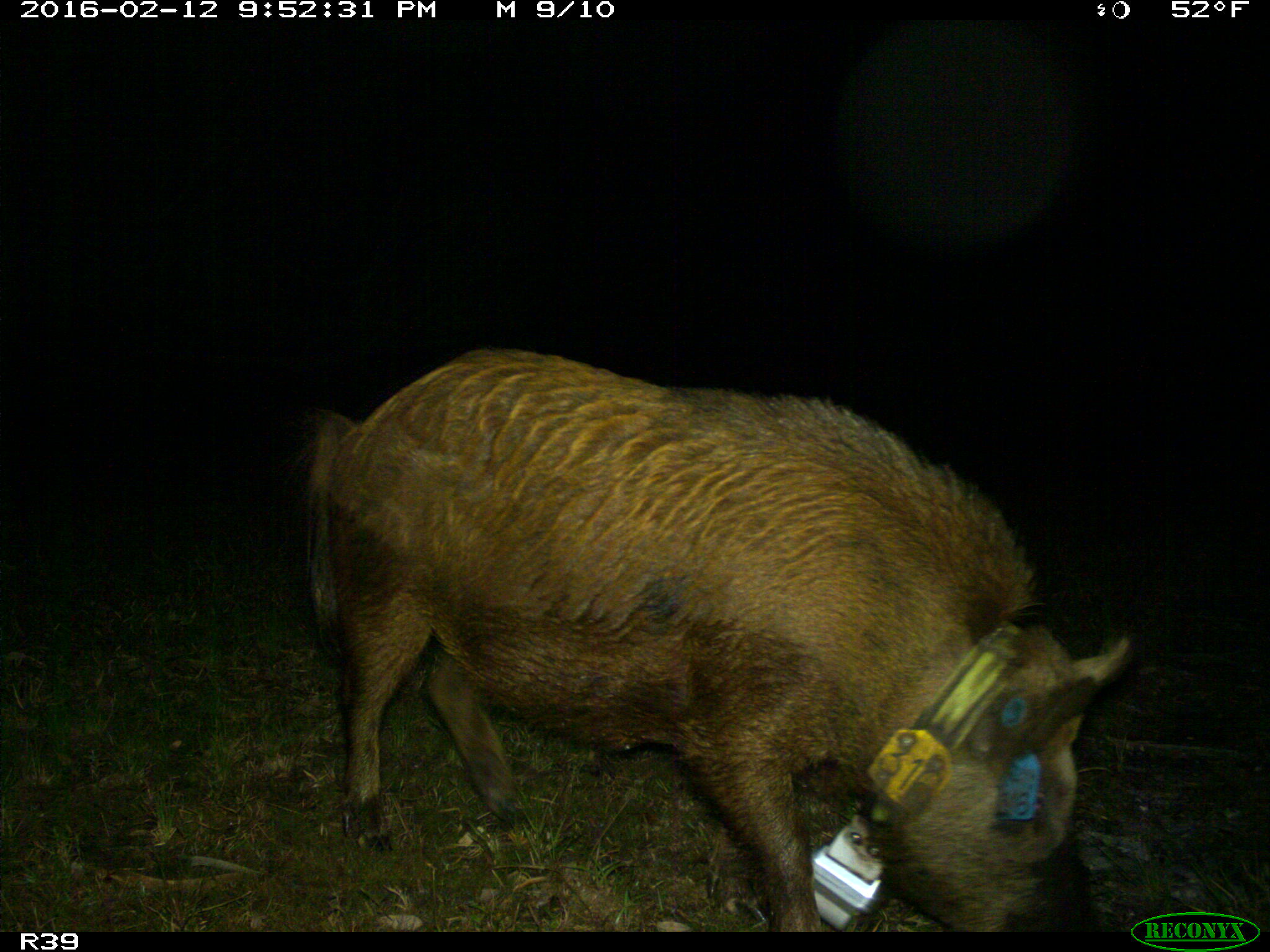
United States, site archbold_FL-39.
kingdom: Animalia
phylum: Chordata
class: Mammalia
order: Artiodactyla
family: Suidae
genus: Sus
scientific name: Sus scrofa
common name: wild boar